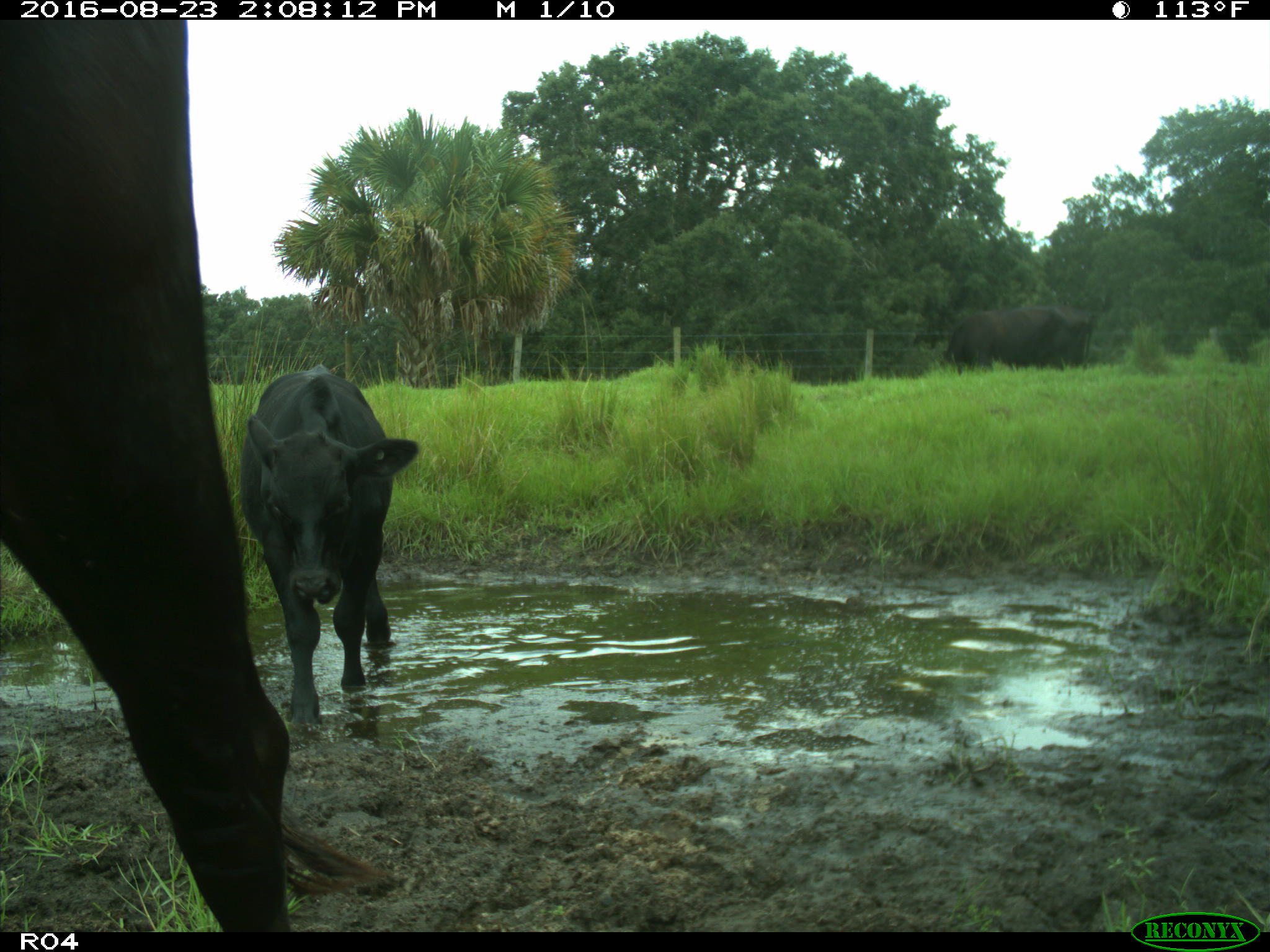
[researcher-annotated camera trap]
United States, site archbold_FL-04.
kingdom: Animalia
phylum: Chordata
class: Mammalia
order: Artiodactyla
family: Bovidae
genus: Bos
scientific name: Bos taurus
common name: domestic cow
Bos taurus (domestic cow).